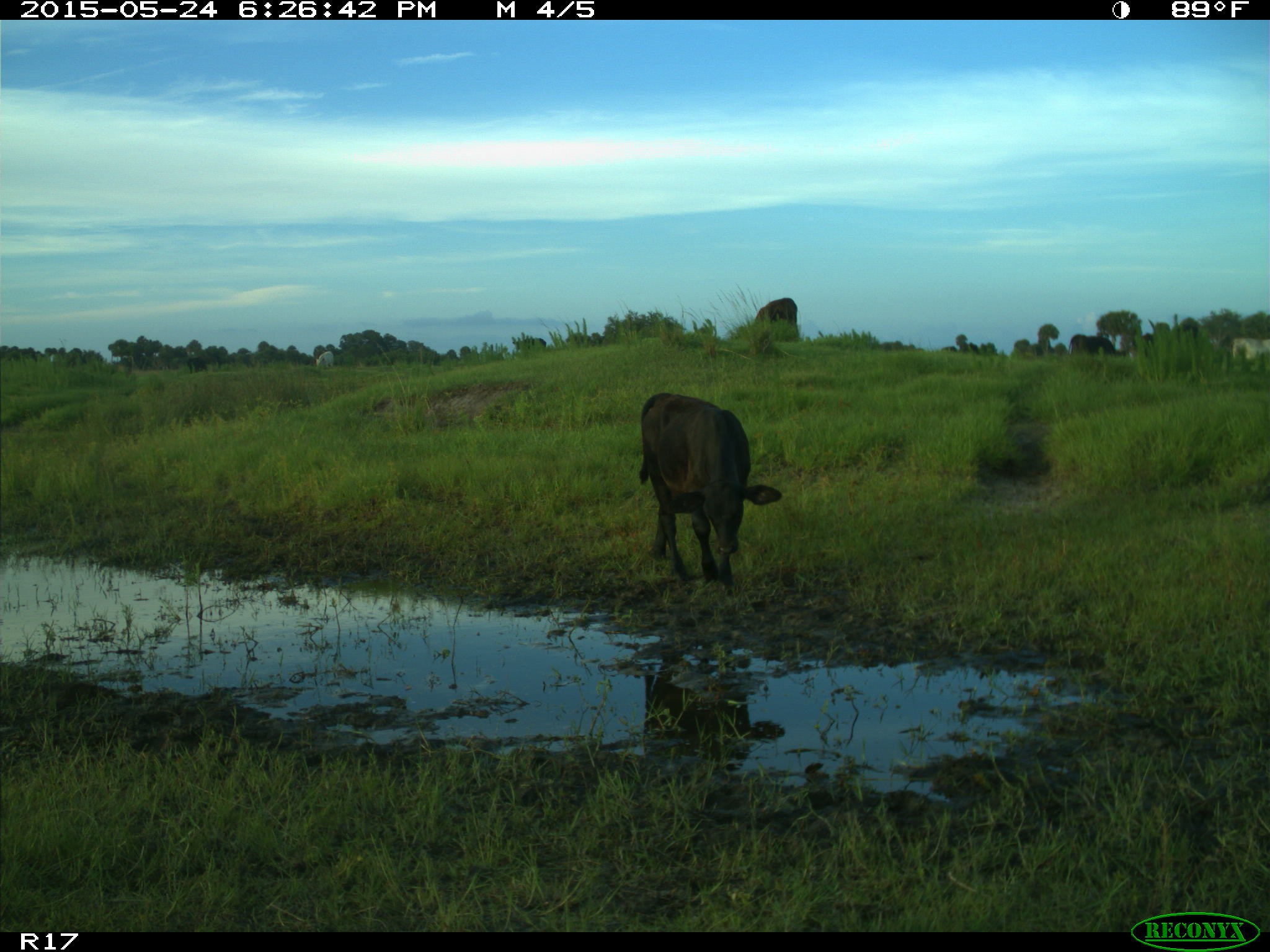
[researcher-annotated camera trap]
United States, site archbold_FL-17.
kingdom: Animalia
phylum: Chordata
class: Mammalia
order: Artiodactyla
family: Bovidae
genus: Bos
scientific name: Bos taurus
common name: domestic cow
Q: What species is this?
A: Bos taurus (domestic cow).